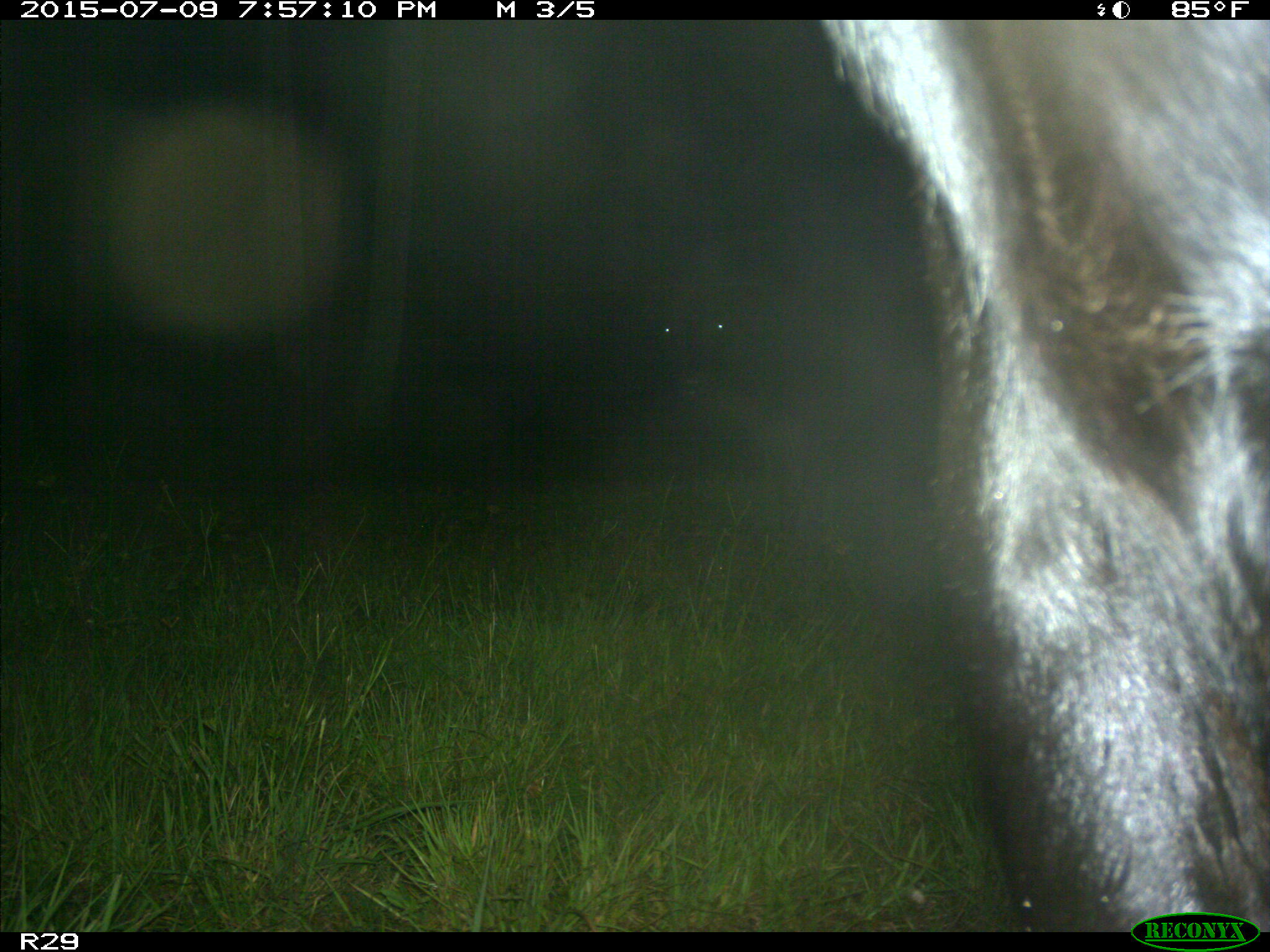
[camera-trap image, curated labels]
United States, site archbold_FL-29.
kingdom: Animalia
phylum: Chordata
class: Mammalia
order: Artiodactyla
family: Bovidae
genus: Bos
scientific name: Bos taurus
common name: domestic cow